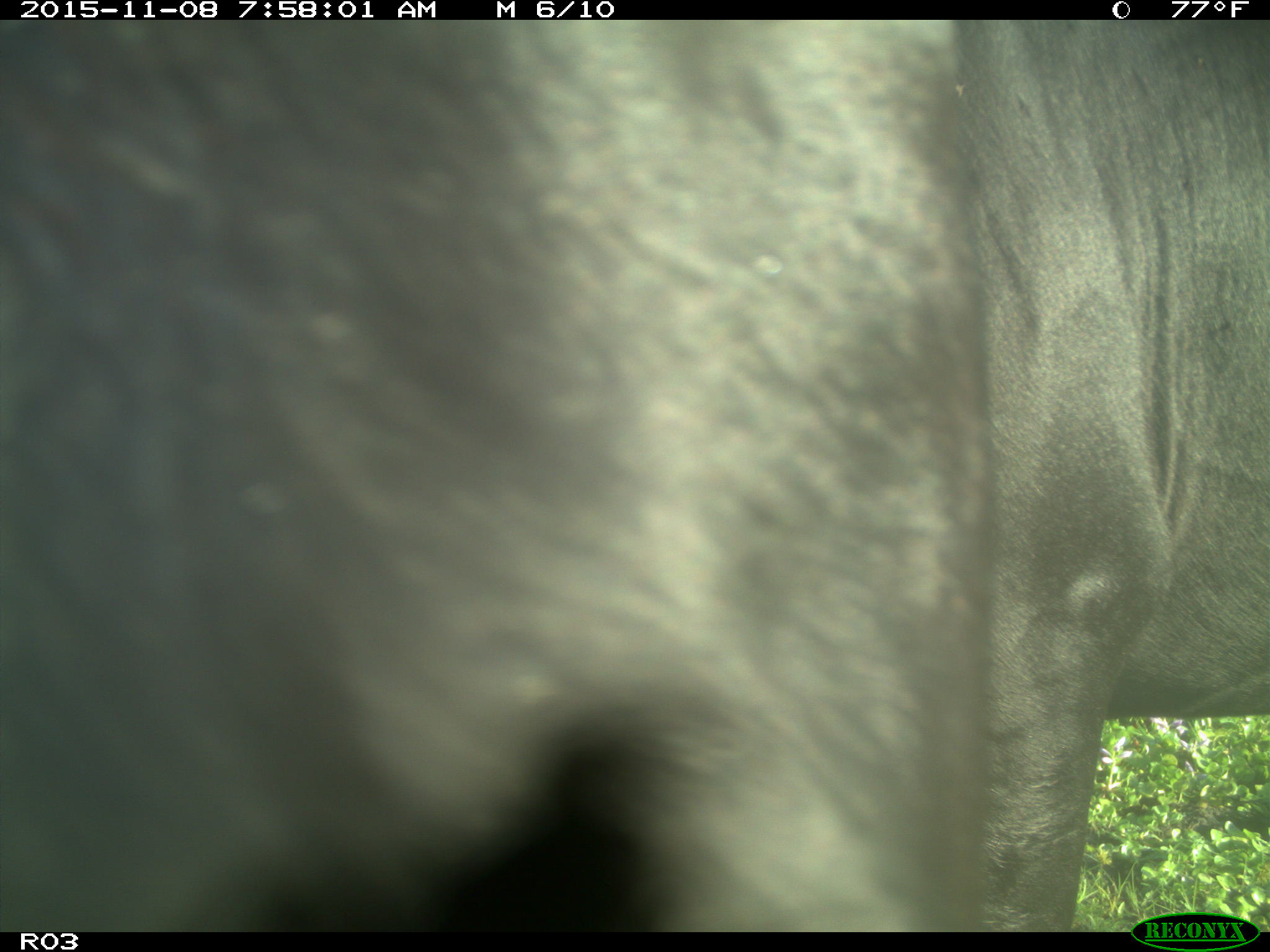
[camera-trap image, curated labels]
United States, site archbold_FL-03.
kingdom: Animalia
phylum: Chordata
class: Mammalia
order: Artiodactyla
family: Bovidae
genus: Bos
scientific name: Bos taurus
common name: domestic cow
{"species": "Bos taurus (domestic cow)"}